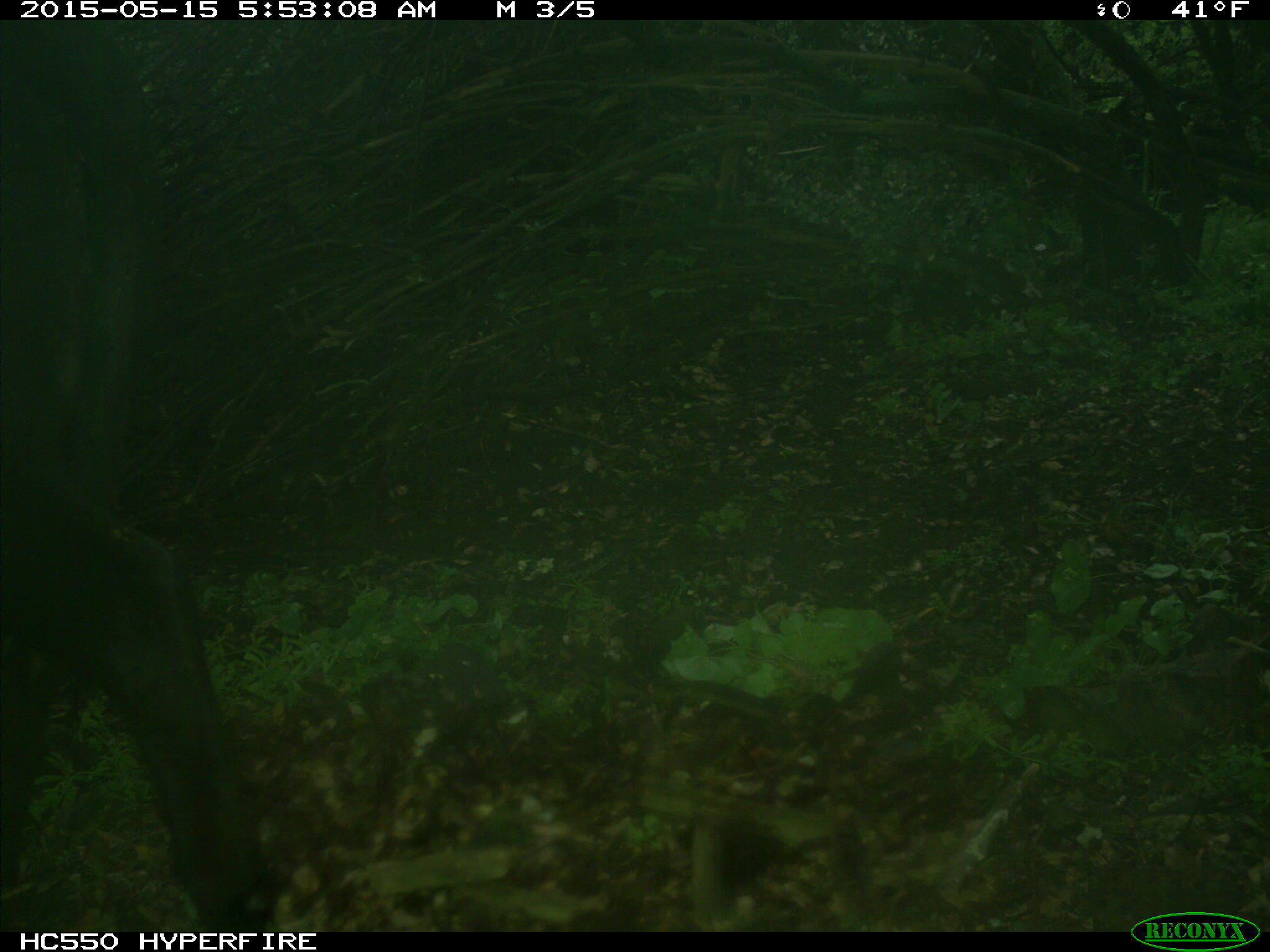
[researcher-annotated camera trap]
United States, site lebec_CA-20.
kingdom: Animalia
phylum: Chordata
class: Mammalia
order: Artiodactyla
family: Bovidae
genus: Bos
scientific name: Bos taurus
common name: domestic cow